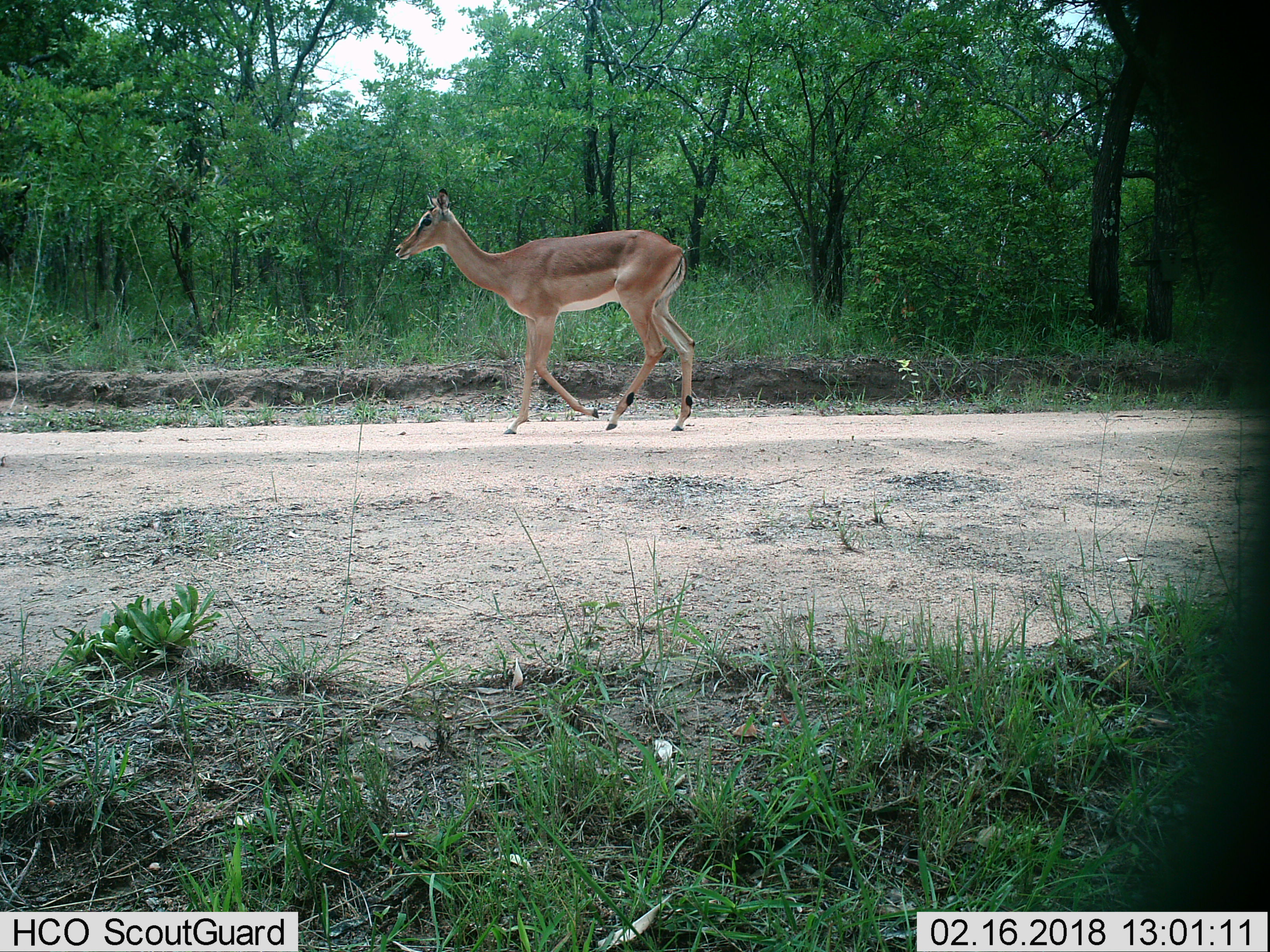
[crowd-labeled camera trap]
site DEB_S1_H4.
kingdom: Animalia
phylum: Chordata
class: Mammalia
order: Artiodactyla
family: Bovidae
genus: Aepyceros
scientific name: Aepyceros melampus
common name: impala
Impala (Aepyceros melampus), count 1. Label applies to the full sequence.